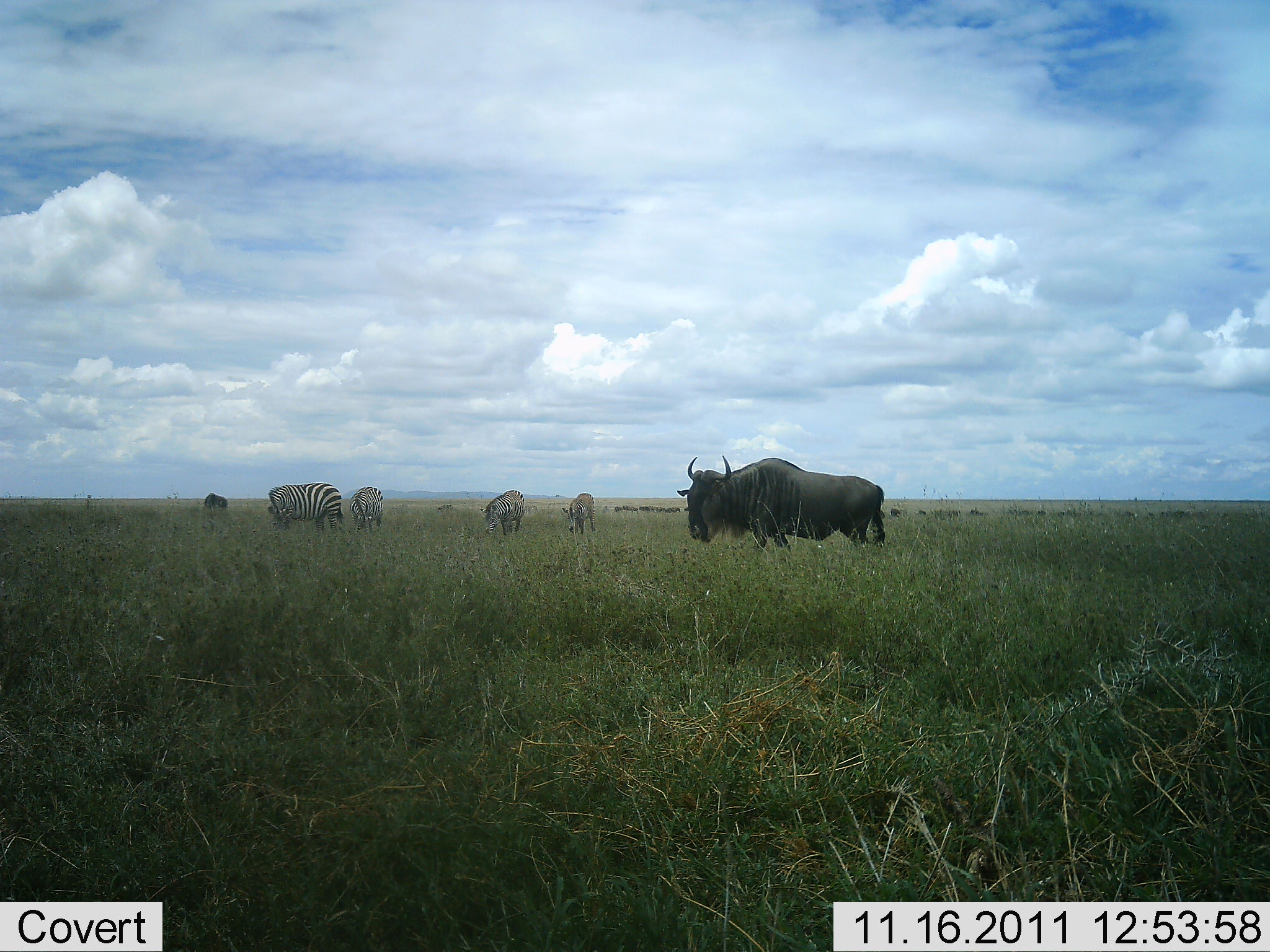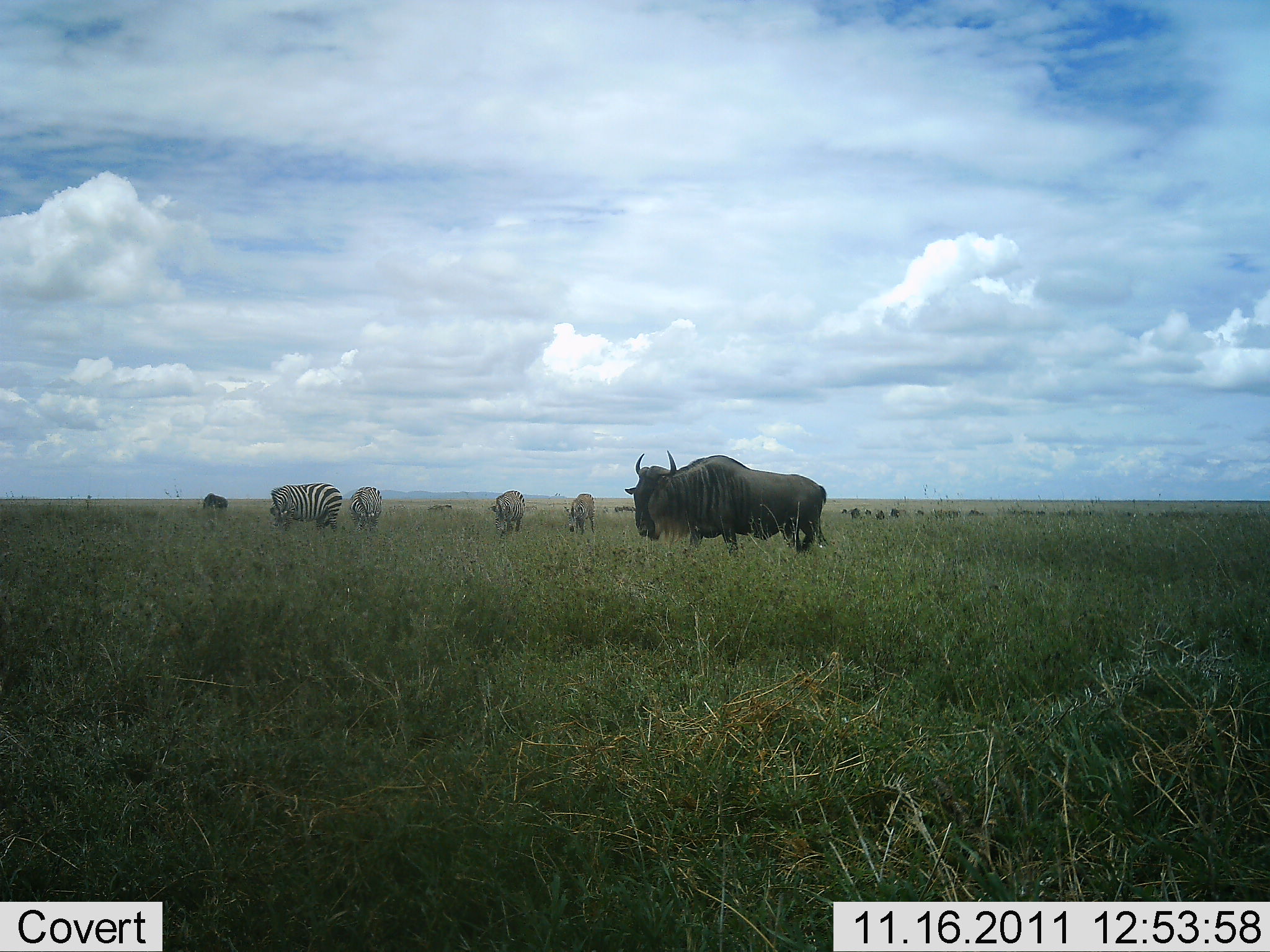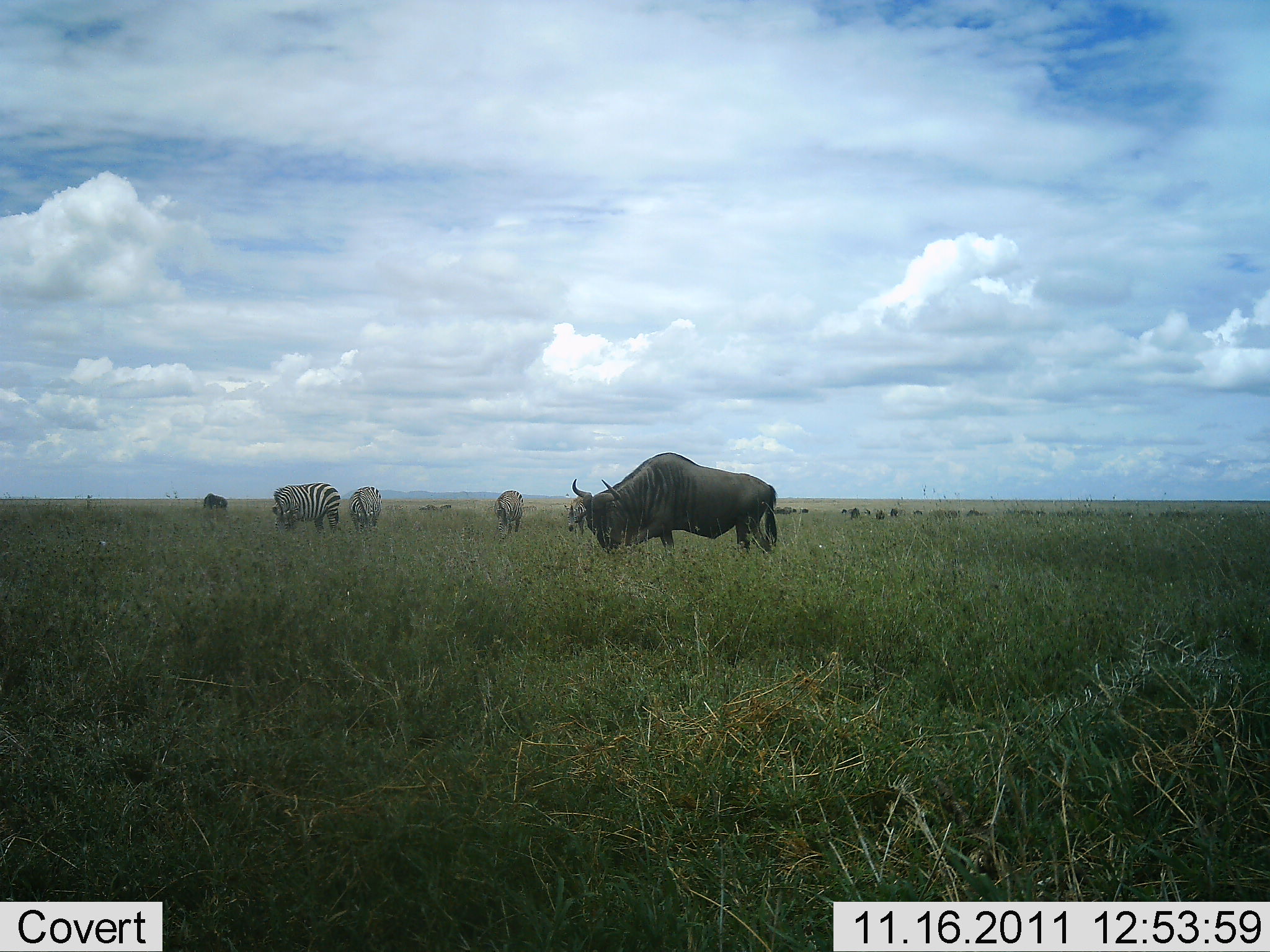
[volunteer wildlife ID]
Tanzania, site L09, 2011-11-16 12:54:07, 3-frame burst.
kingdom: Animalia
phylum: Chordata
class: Mammalia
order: Artiodactyla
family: Bovidae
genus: Connochaetes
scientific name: Connochaetes taurinus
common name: blue wildebeest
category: wildebeest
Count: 1.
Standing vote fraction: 60%.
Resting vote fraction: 7%.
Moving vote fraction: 33%.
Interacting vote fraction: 0%.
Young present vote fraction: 0%.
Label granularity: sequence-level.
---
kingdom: Animalia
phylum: Chordata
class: Mammalia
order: Perissodactyla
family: Equidae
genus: Equus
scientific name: Equus quagga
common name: plains zebra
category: zebra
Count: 4.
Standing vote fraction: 67%.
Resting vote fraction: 0%.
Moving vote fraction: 7%.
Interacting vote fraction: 0%.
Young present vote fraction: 0%.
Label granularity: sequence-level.